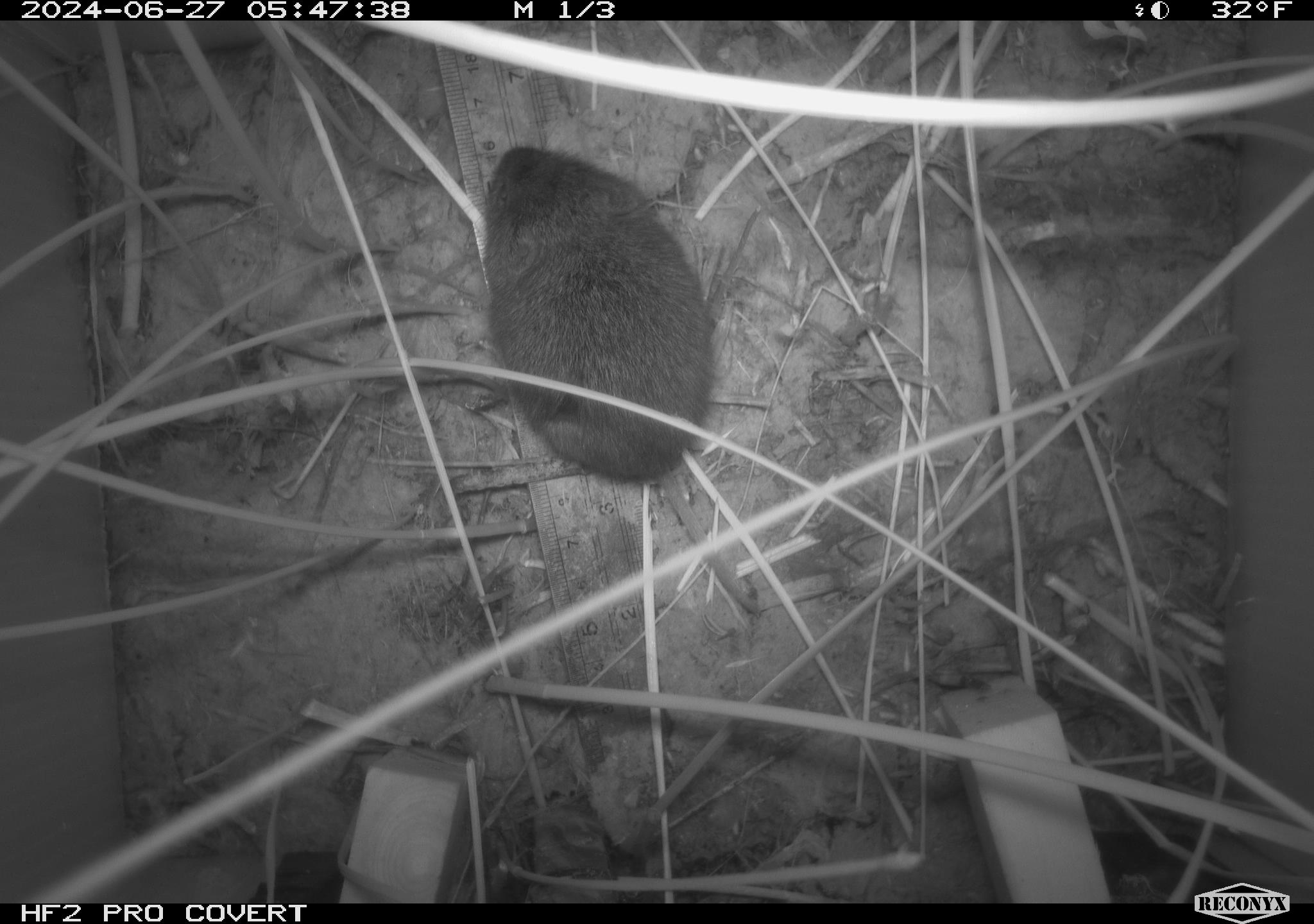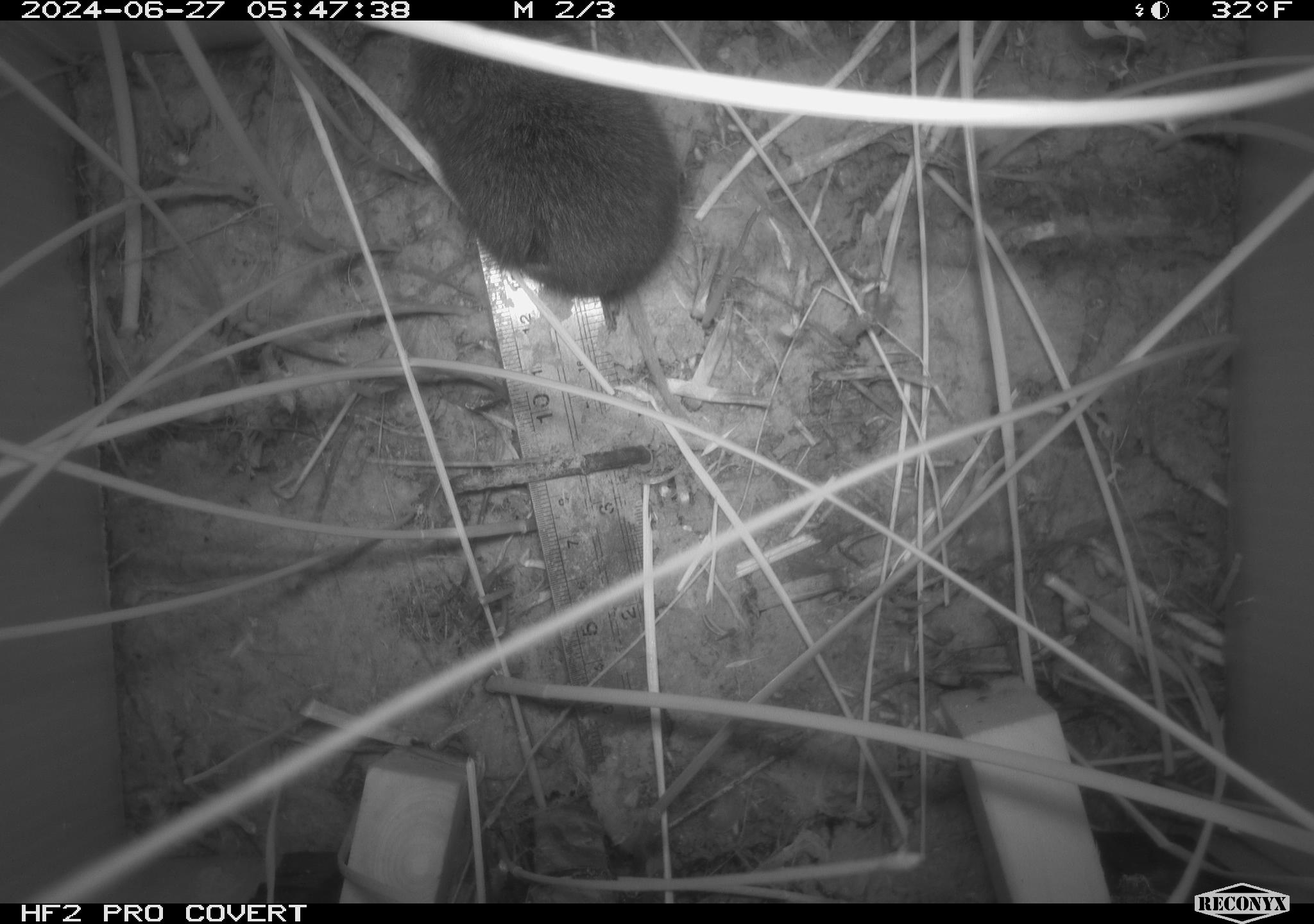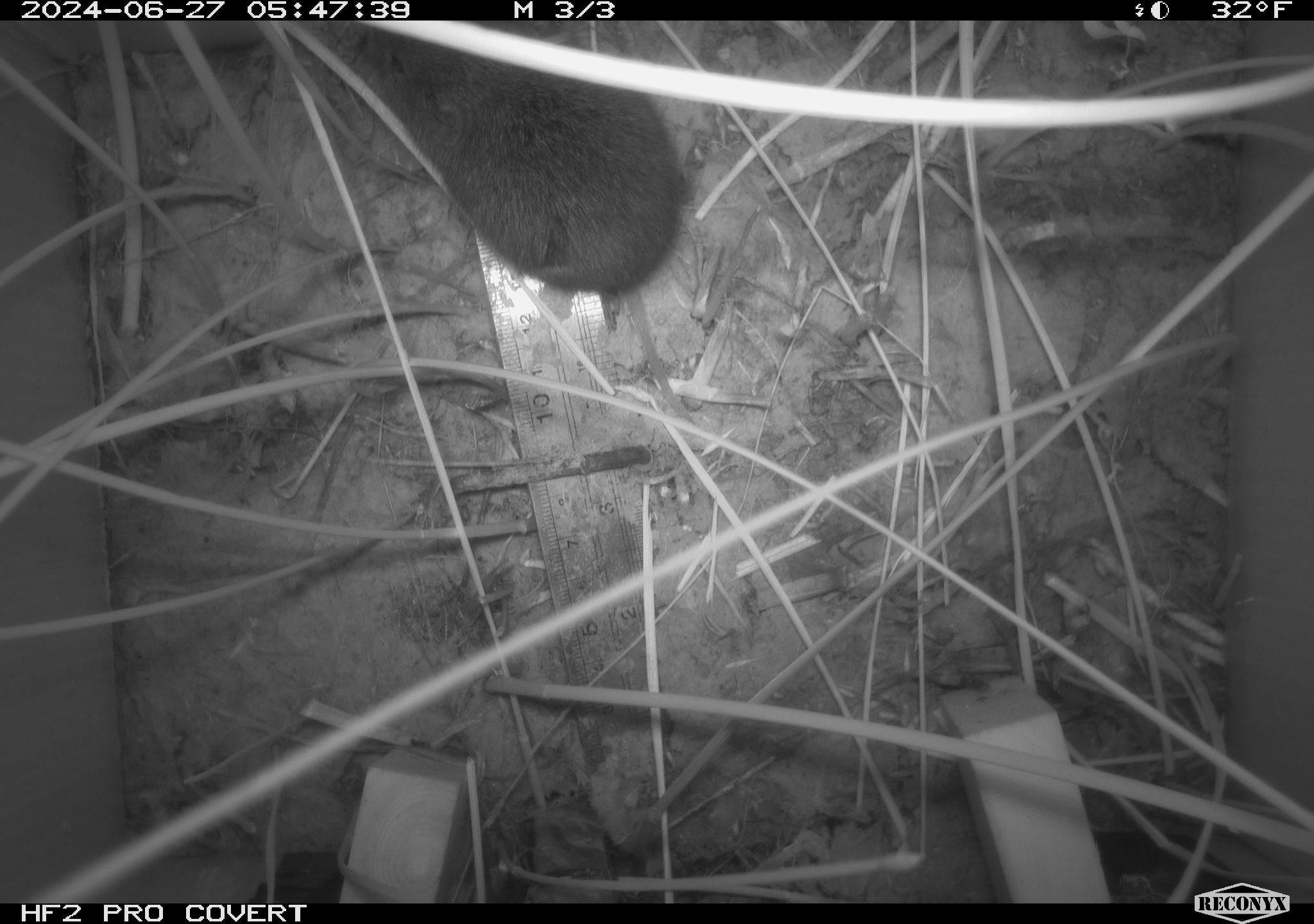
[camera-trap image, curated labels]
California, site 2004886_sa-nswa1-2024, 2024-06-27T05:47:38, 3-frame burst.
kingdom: Animalia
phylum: Chordata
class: Mammalia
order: Rodentia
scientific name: Rodentia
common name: rodent